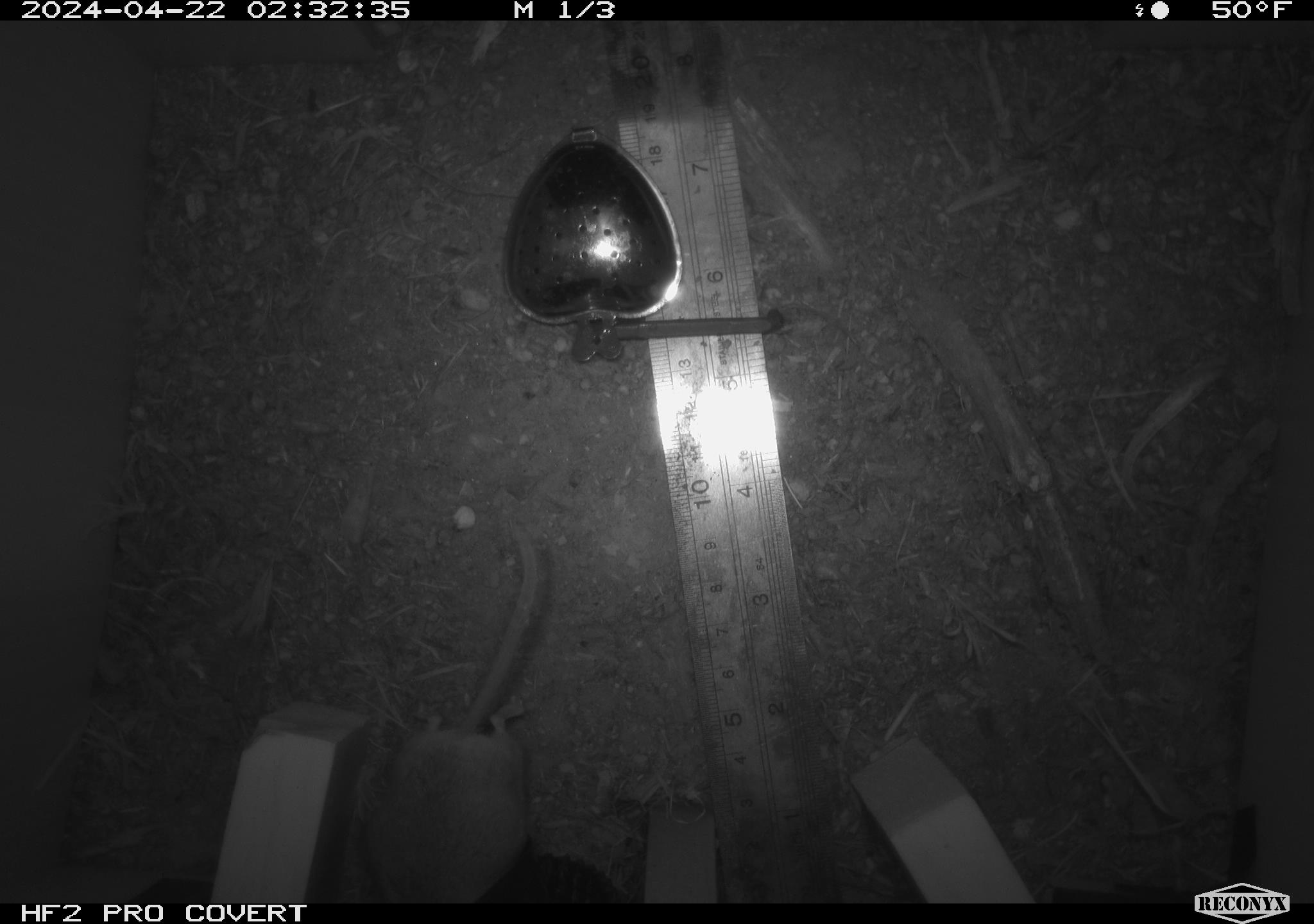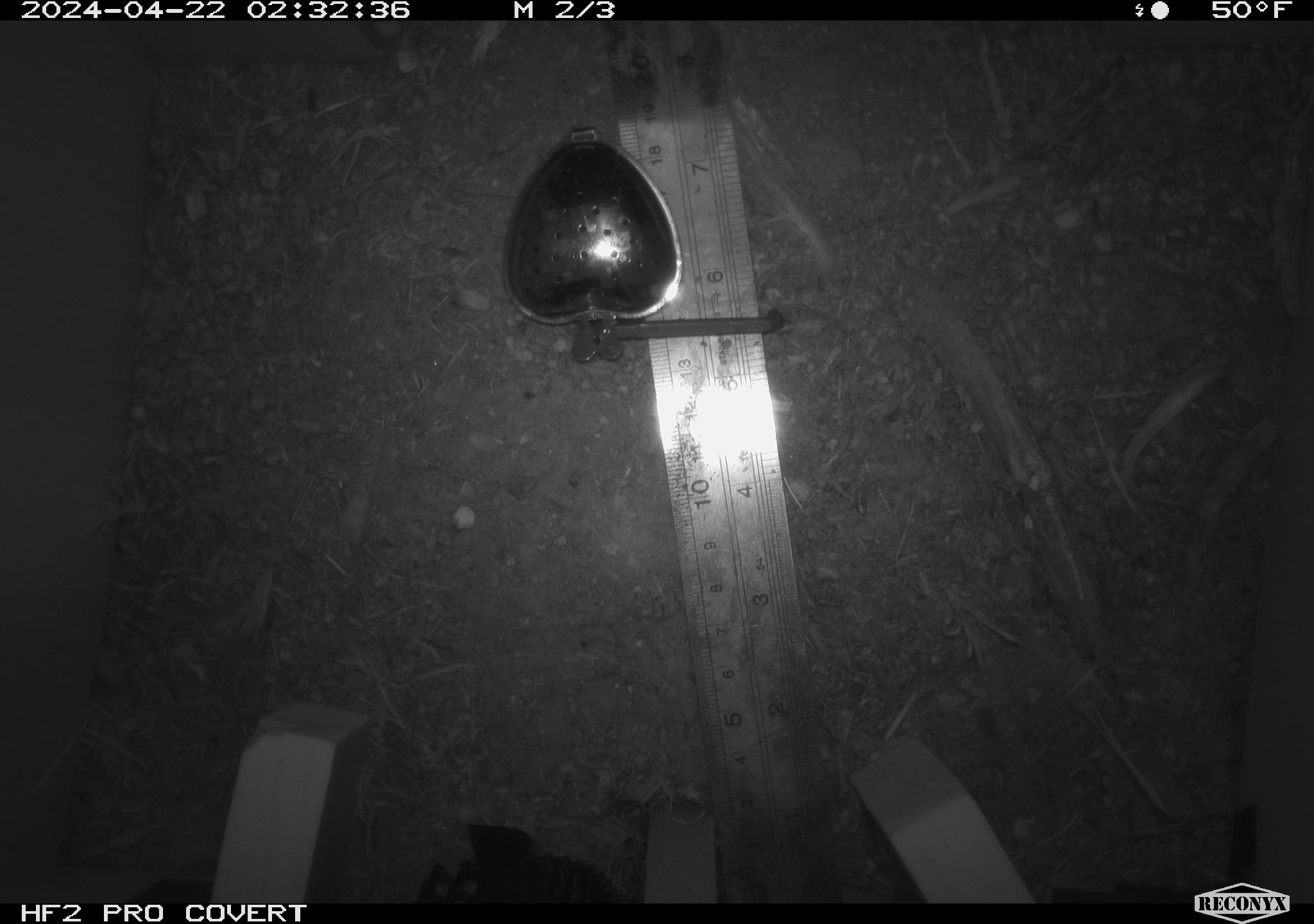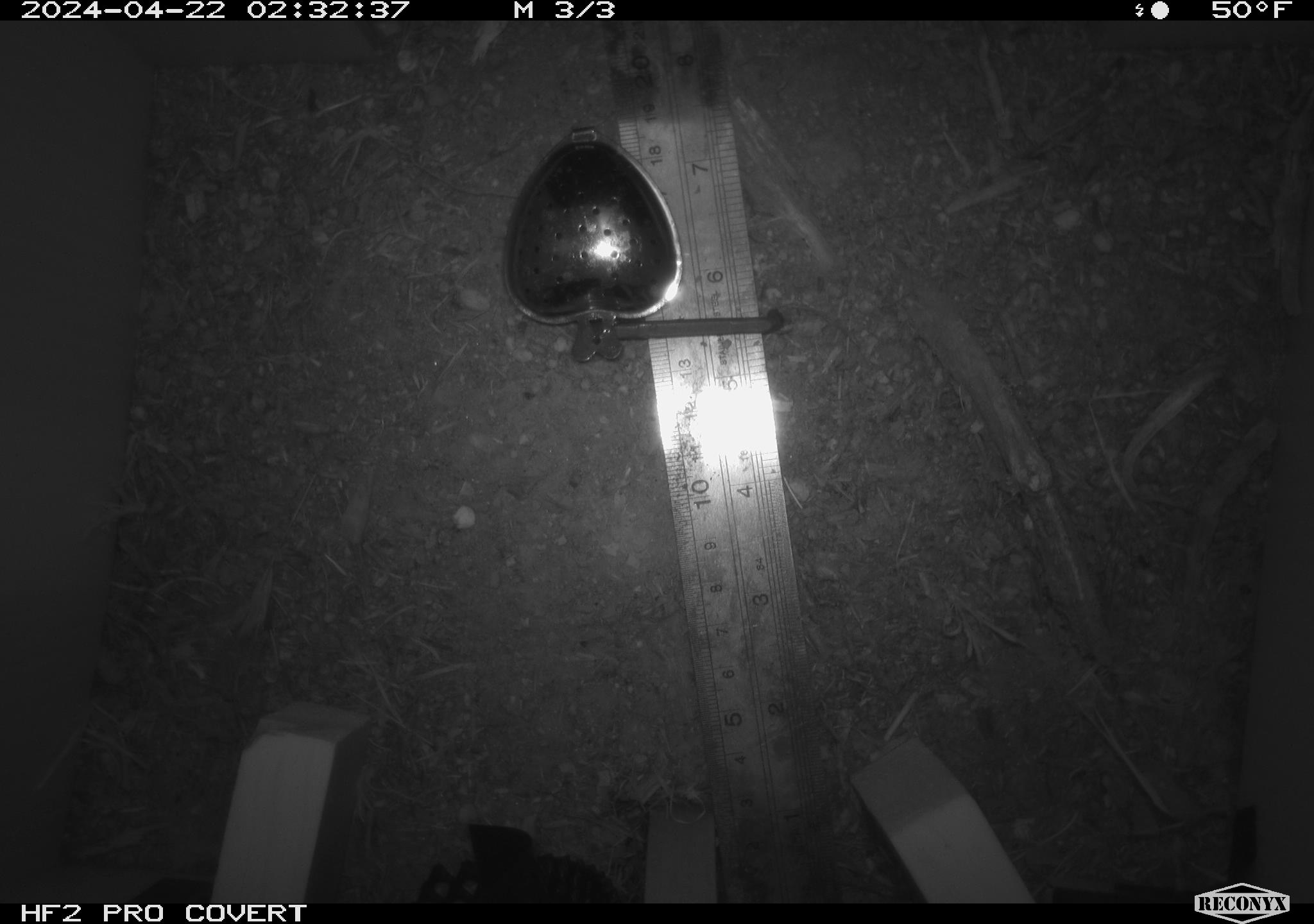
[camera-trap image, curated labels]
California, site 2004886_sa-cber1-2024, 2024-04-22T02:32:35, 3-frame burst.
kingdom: Animalia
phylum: Chordata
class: Mammalia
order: Rodentia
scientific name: Rodentia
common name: mouse species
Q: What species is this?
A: Mouse species (Rodentia).